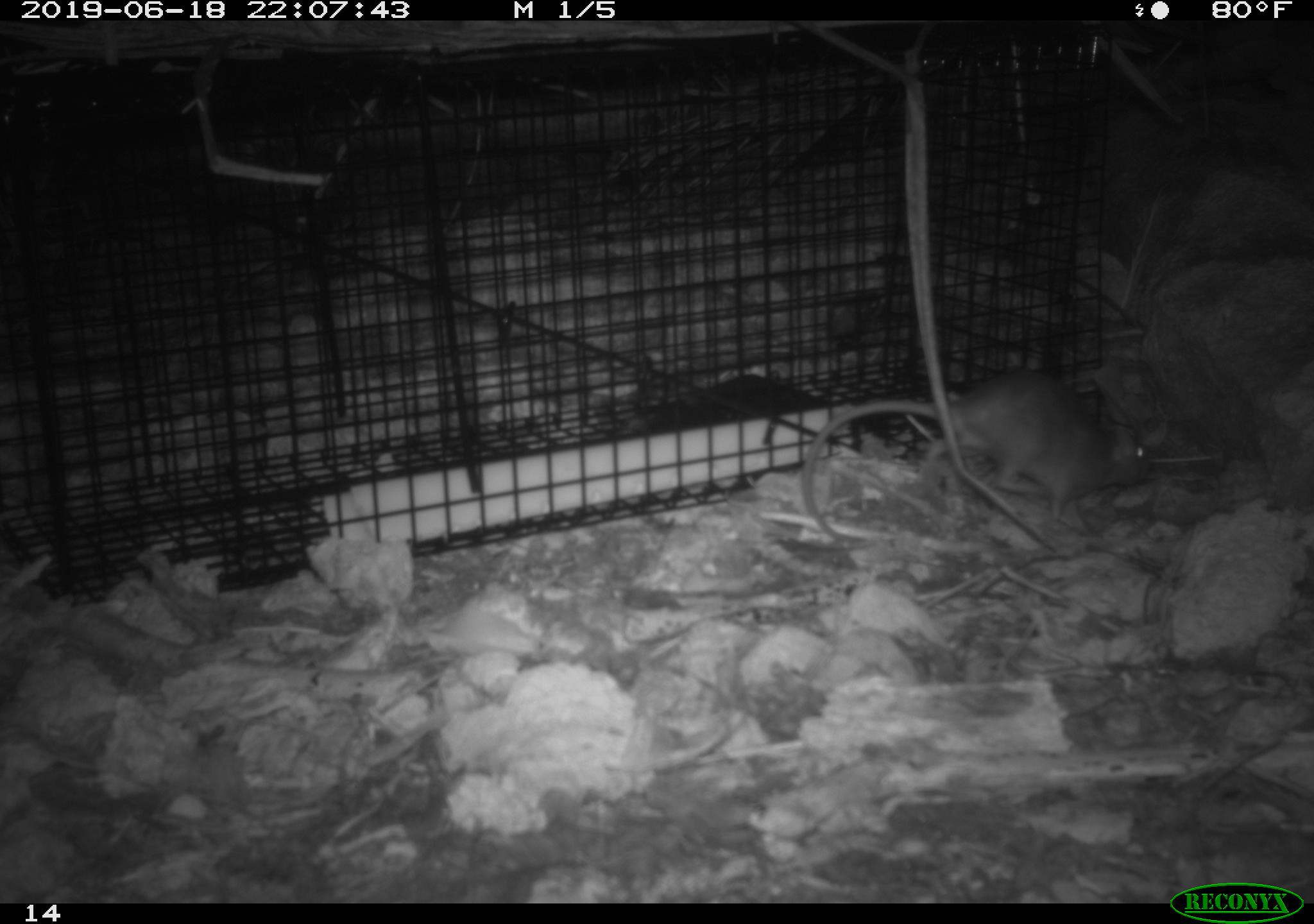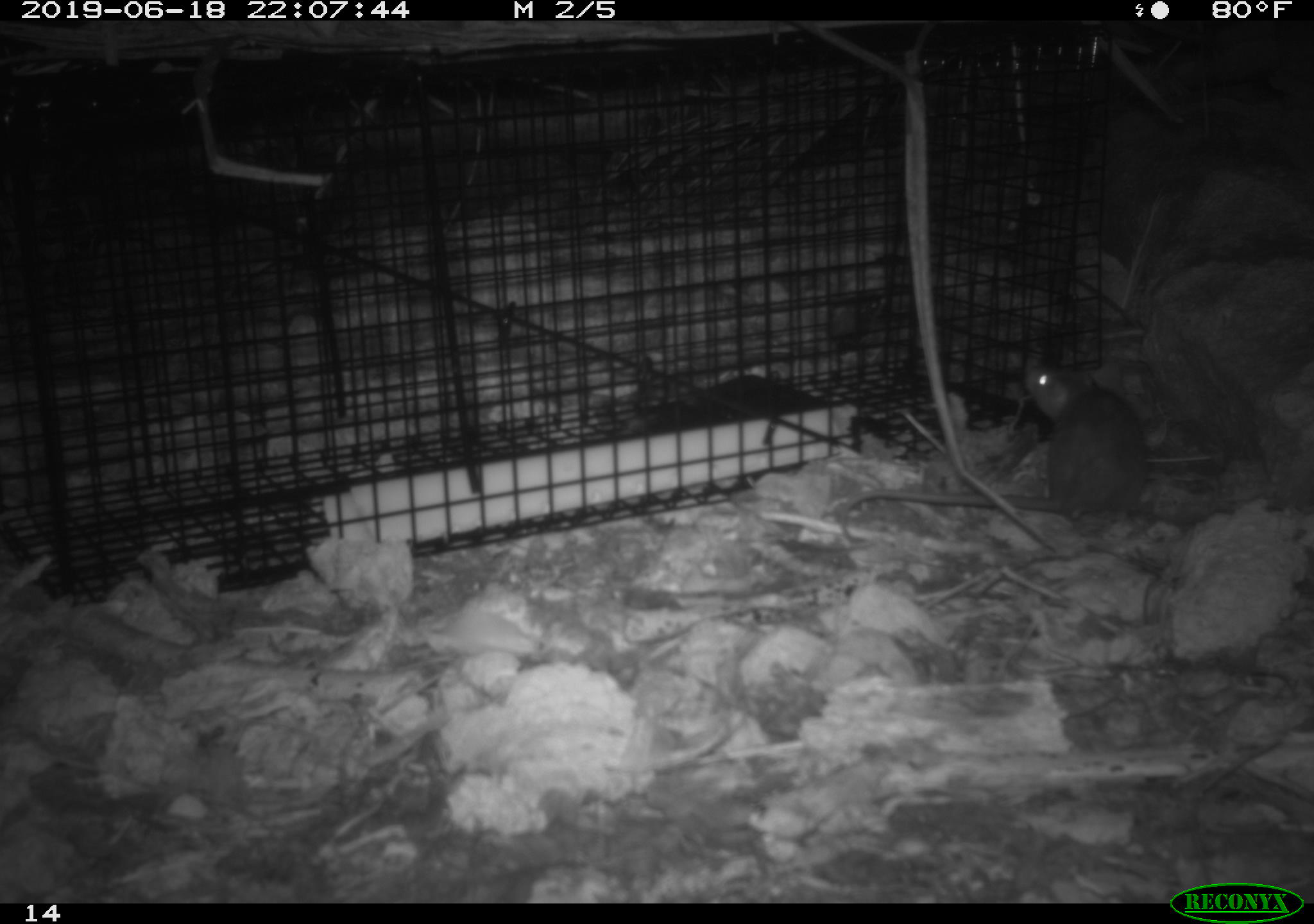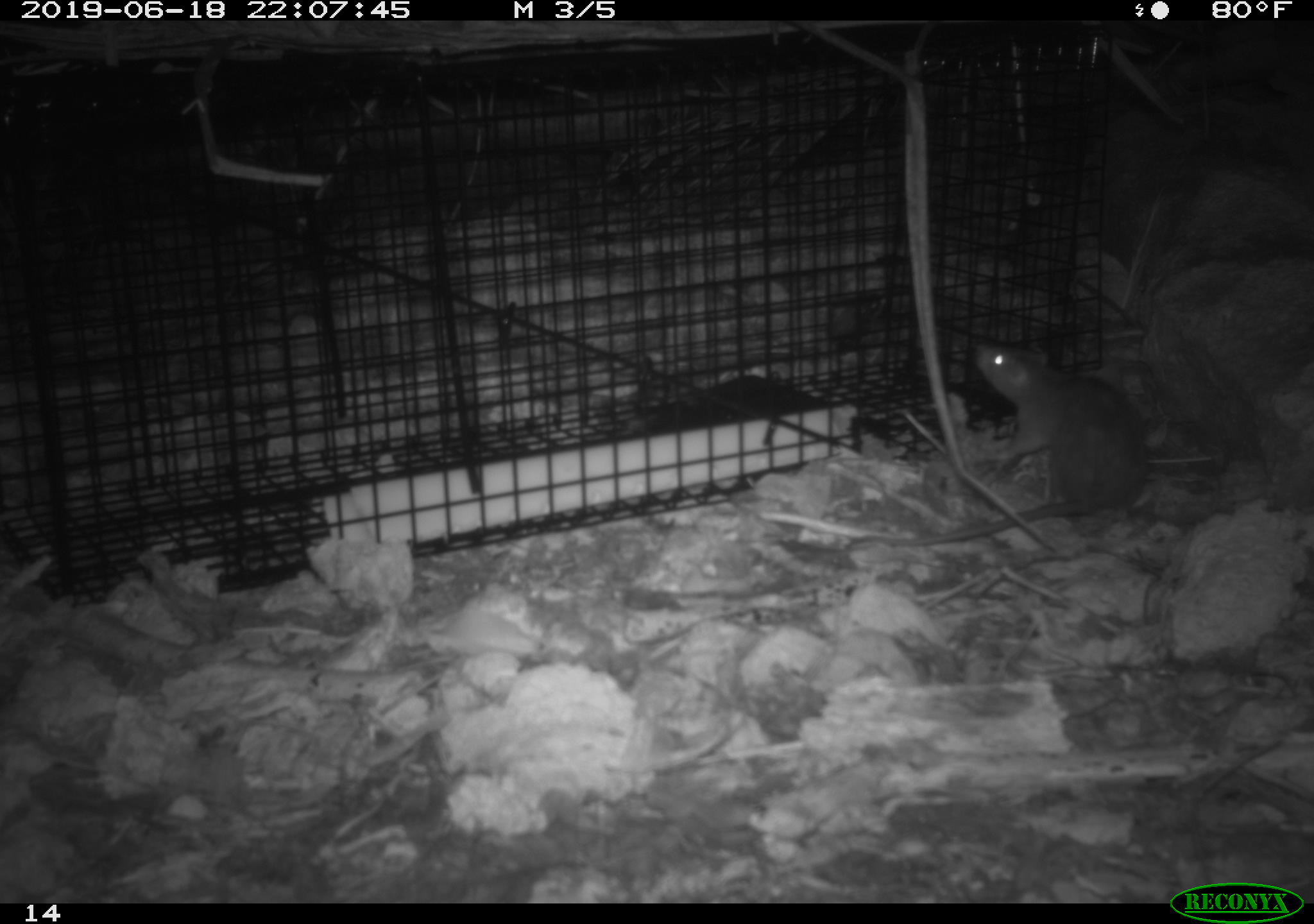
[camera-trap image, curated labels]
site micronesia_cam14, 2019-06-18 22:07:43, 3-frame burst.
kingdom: Animalia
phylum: Chordata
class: Mammalia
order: Rodentia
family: Muridae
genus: Rattus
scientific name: Rattus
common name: rat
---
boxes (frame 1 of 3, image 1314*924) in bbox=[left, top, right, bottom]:
rat: bbox=[799, 368, 1154, 526]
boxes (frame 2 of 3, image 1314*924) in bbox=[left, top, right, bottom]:
rat: bbox=[1023, 354, 1150, 522]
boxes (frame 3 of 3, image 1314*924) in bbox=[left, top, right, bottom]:
rat: bbox=[967, 337, 1155, 523]